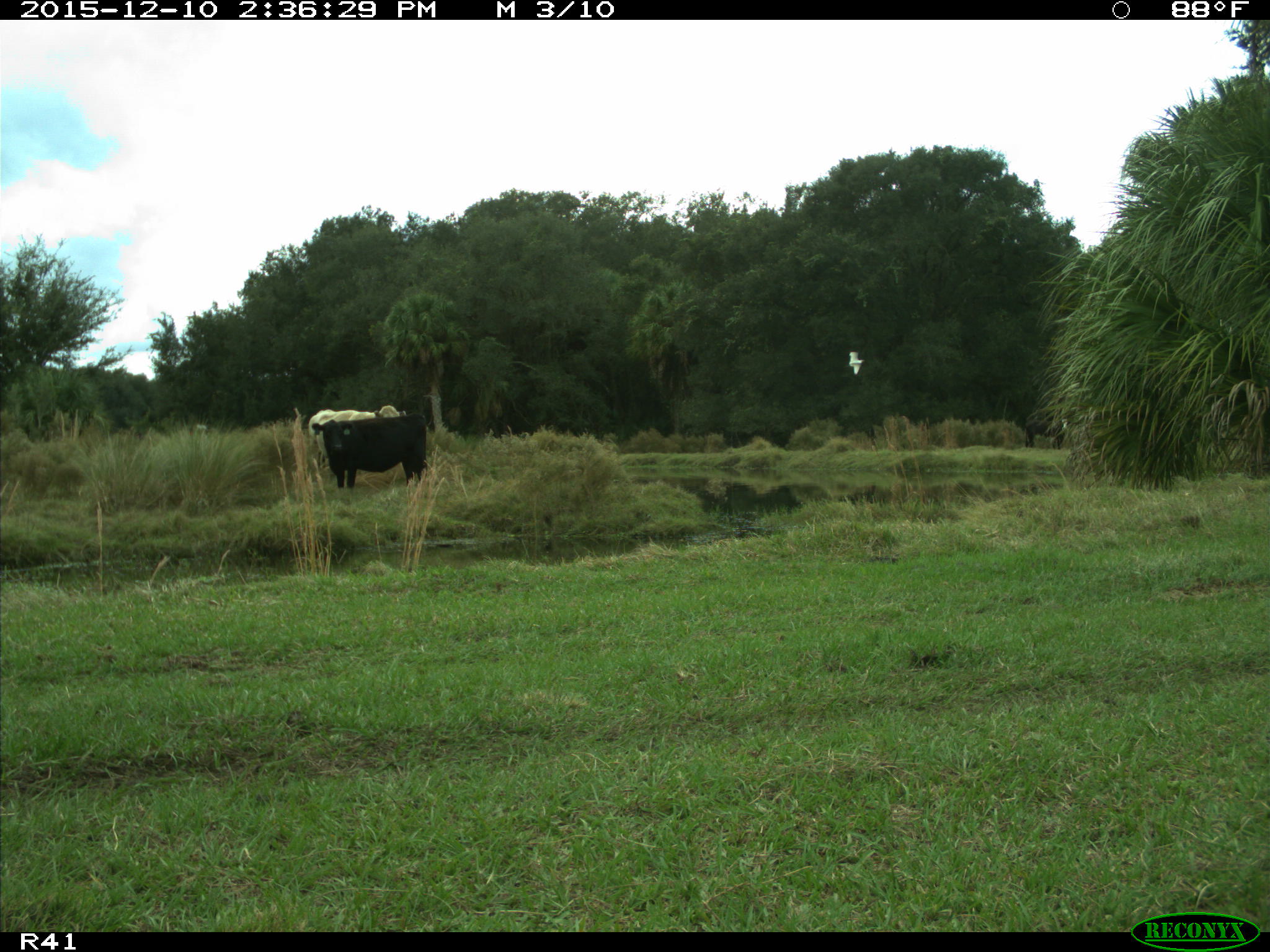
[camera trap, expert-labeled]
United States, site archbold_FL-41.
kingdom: Animalia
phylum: Chordata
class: Mammalia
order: Artiodactyla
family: Bovidae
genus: Bos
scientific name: Bos taurus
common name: domestic cow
Bos taurus (domestic cow).